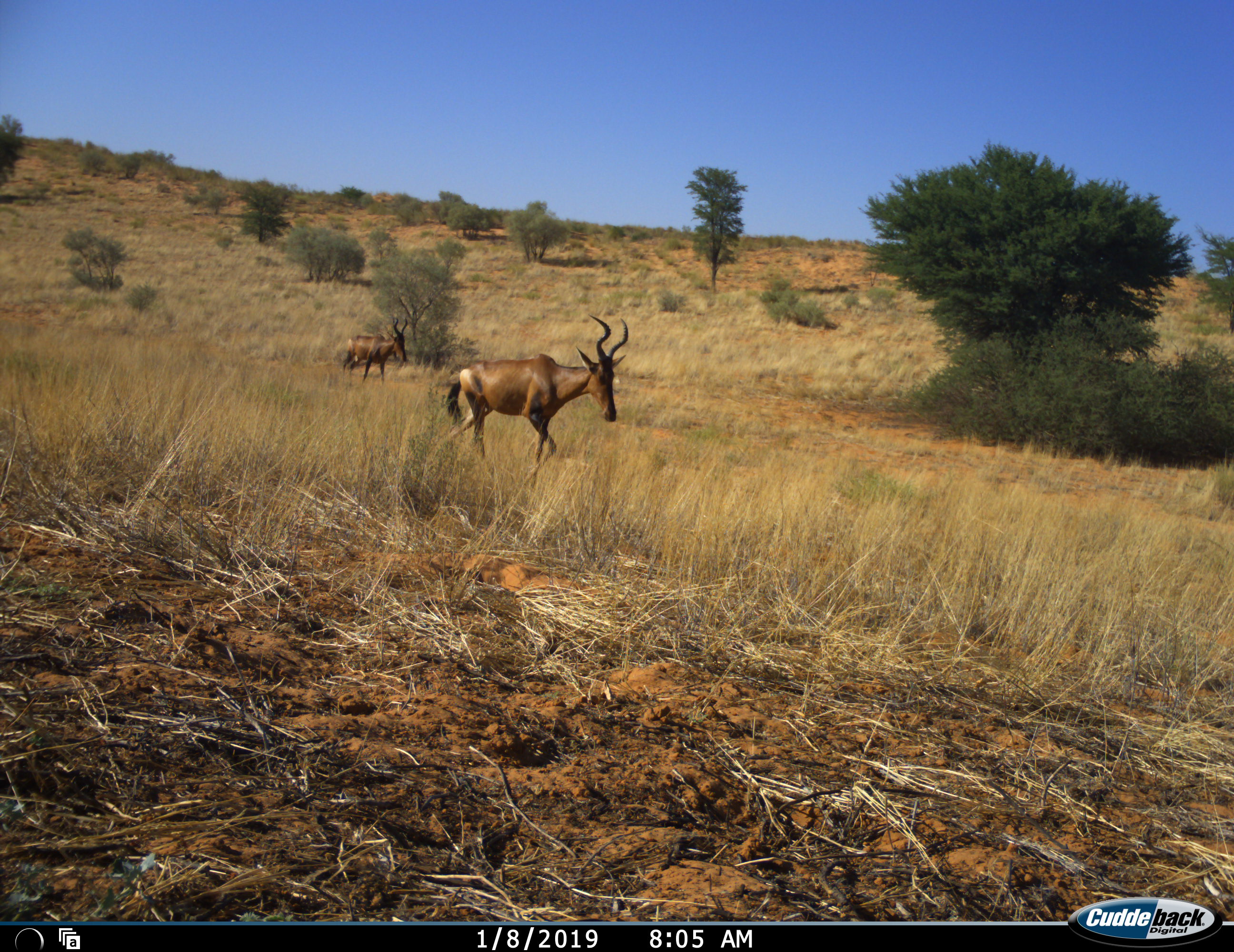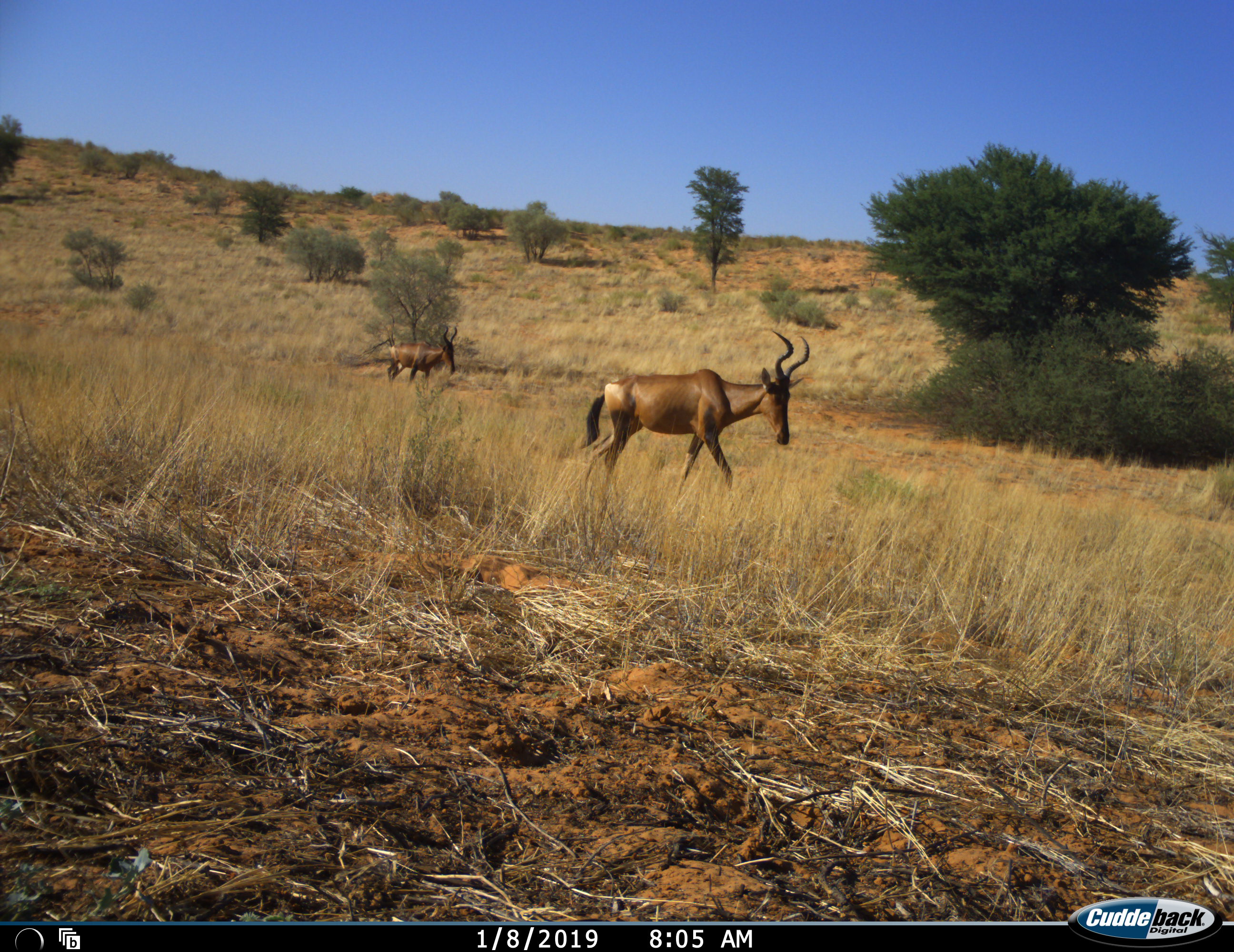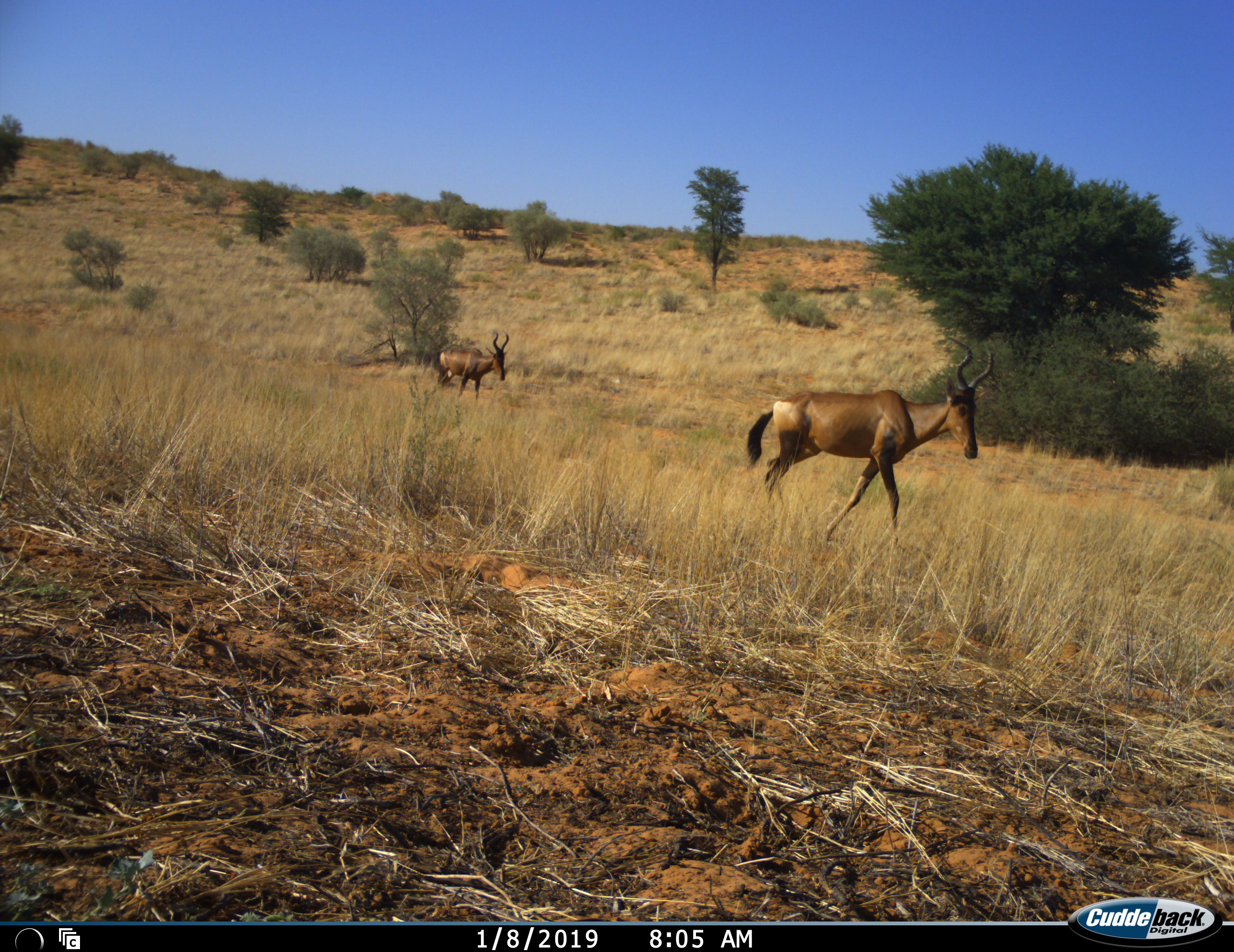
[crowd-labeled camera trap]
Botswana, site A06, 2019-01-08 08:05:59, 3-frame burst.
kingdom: Animalia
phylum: Chordata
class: Mammalia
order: Artiodactyla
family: Bovidae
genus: Alcelaphus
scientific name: Alcelaphus buselaphus caama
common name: red hartebeest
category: hartebeestred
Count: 2.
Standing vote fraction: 0%.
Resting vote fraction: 0%.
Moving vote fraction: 100%.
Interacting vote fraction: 0%.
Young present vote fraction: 0%.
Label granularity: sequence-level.